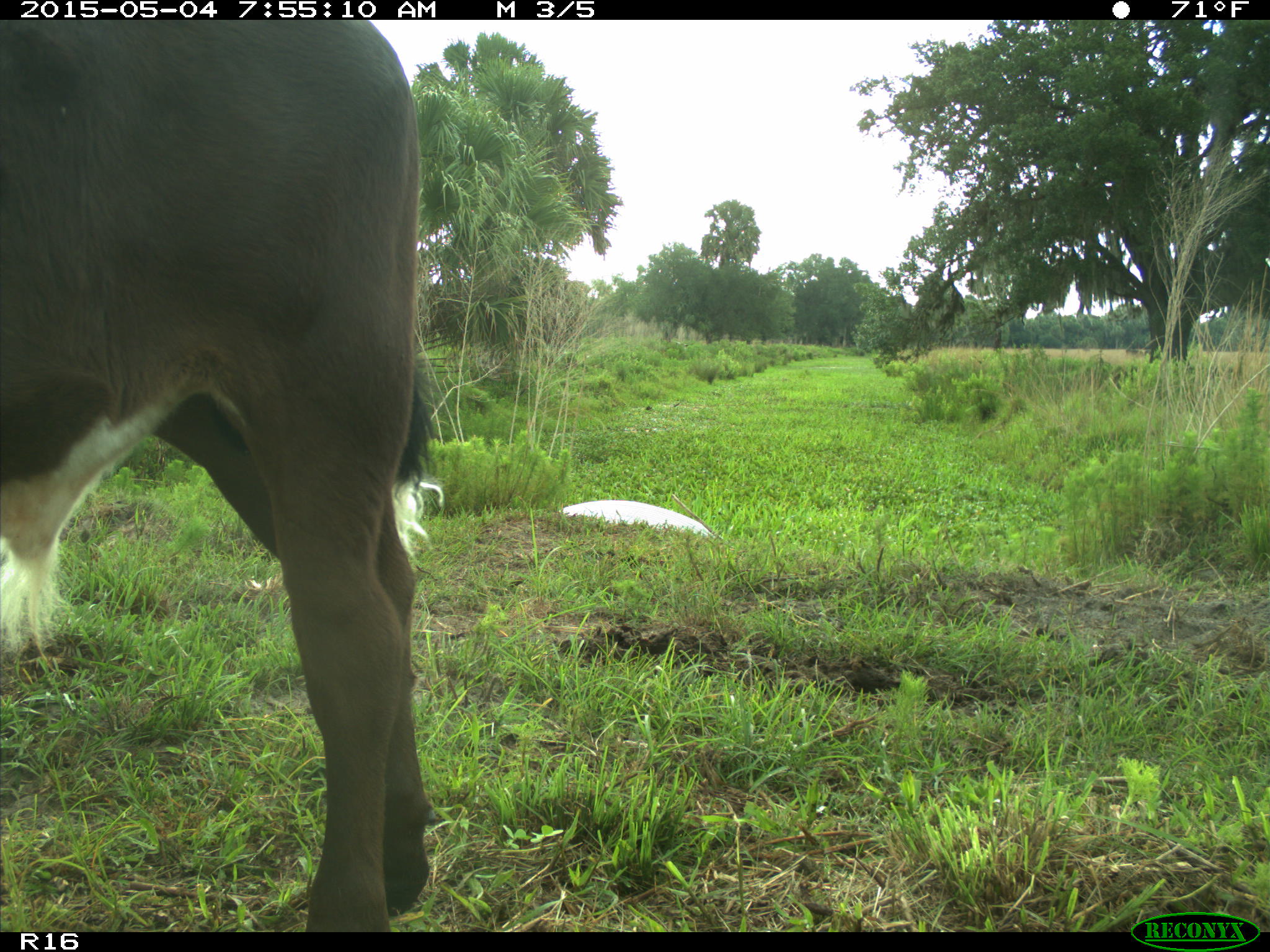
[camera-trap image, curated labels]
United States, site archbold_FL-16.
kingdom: Animalia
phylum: Chordata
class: Mammalia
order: Artiodactyla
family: Bovidae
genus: Bos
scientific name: Bos taurus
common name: domestic cow